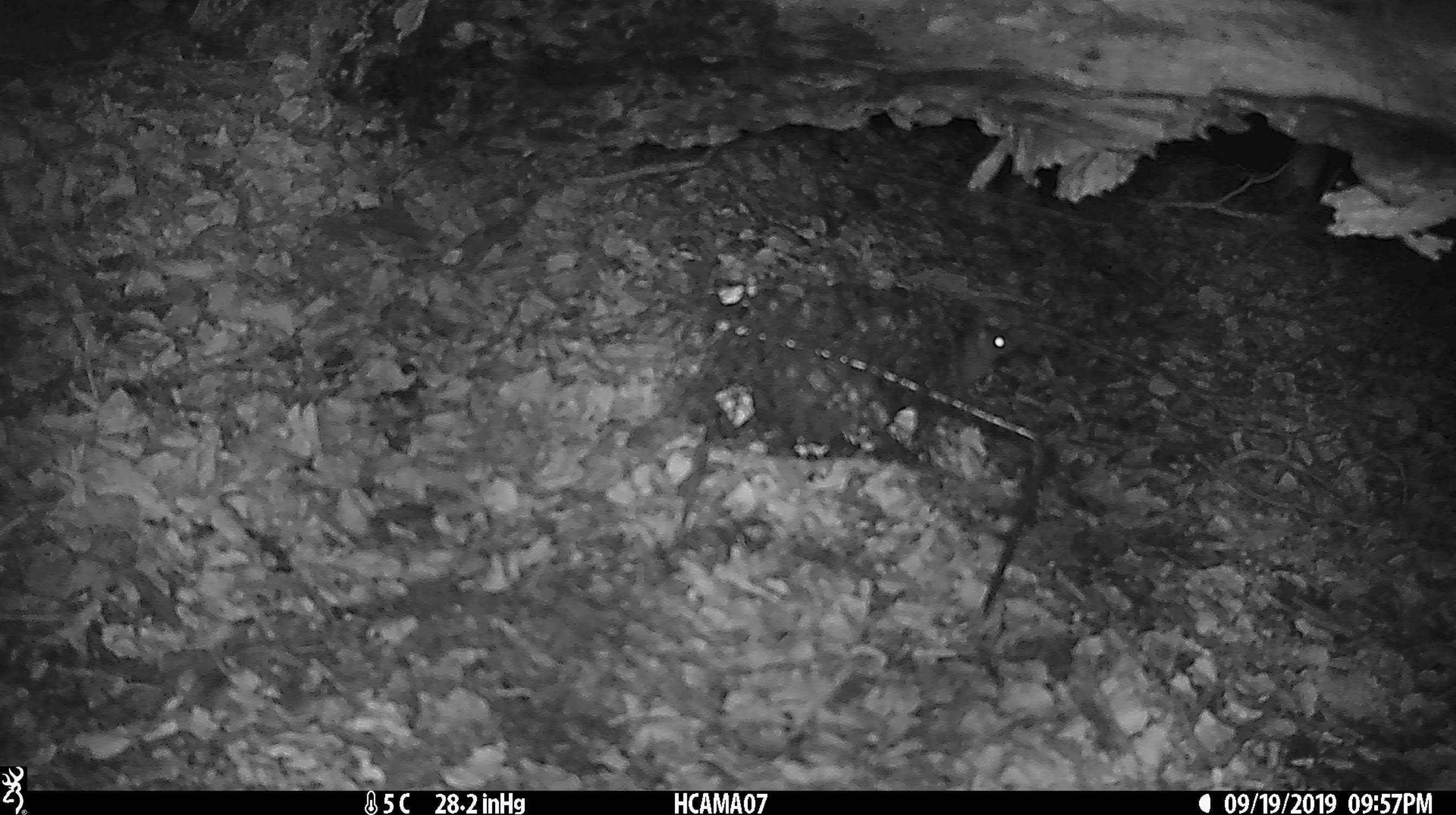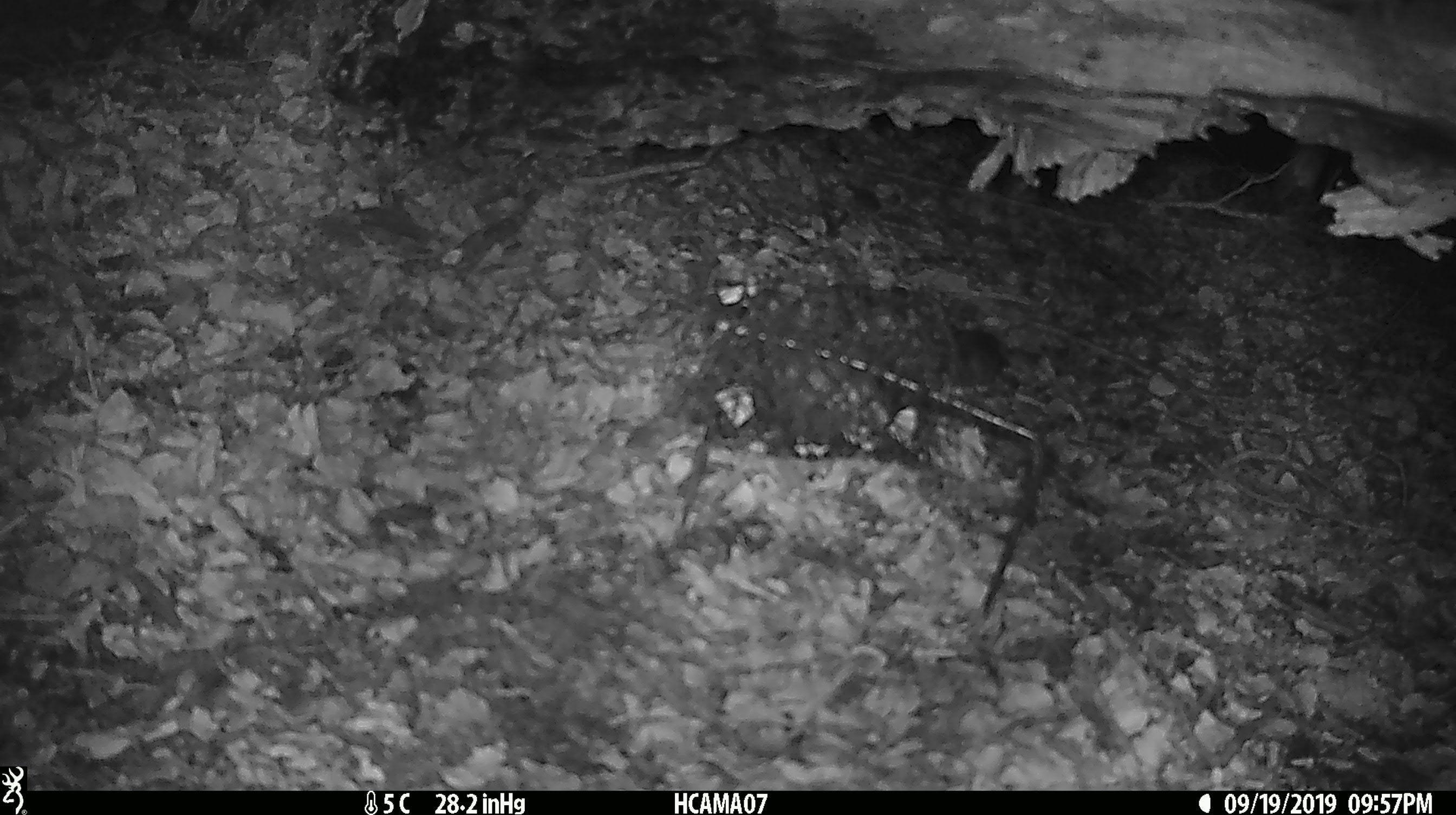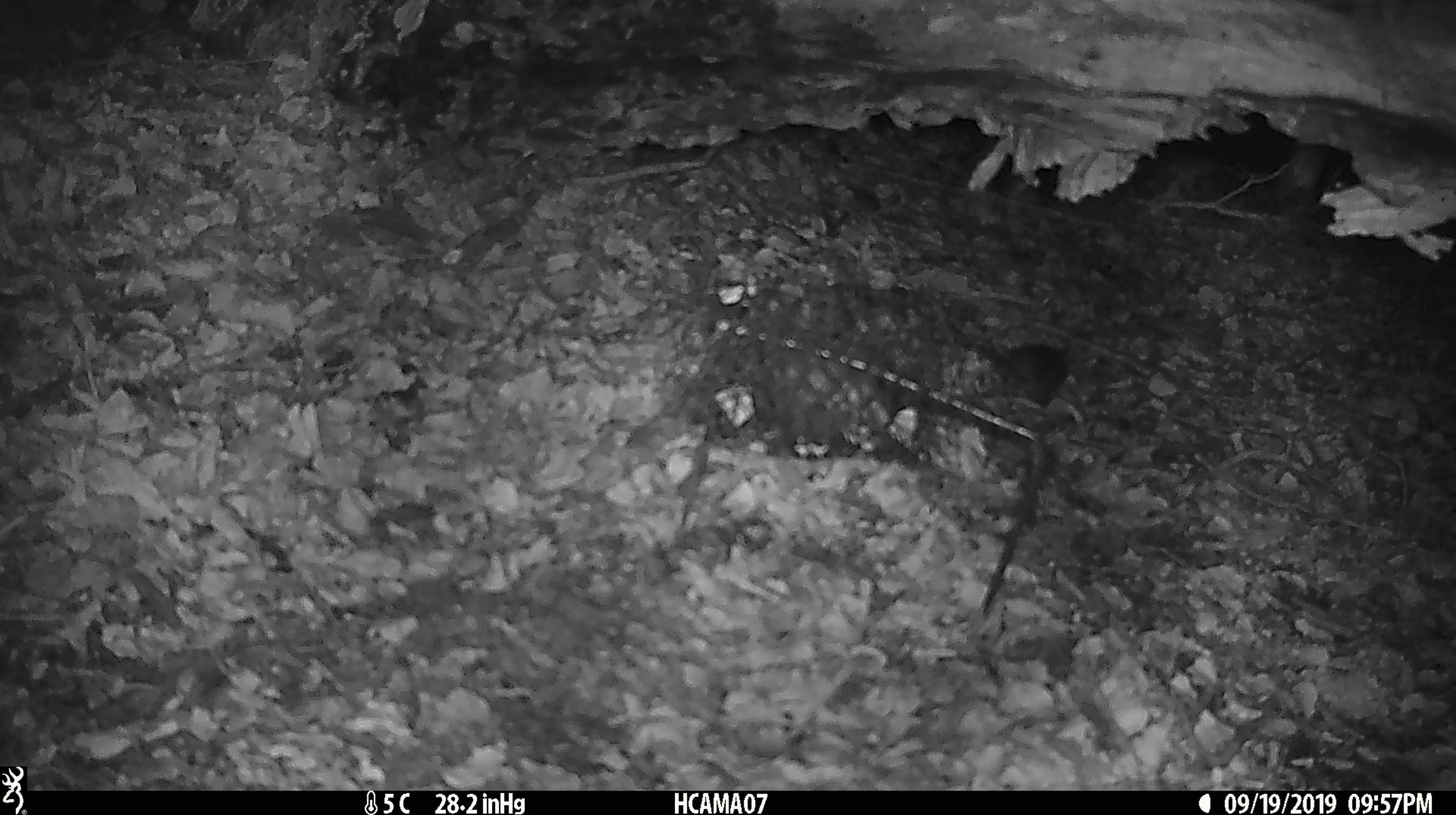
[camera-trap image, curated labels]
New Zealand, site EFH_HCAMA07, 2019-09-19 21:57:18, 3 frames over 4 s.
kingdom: Animalia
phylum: Chordata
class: Mammalia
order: Rodentia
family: Muridae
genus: Mus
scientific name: Mus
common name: mouse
Mouse (Mus).